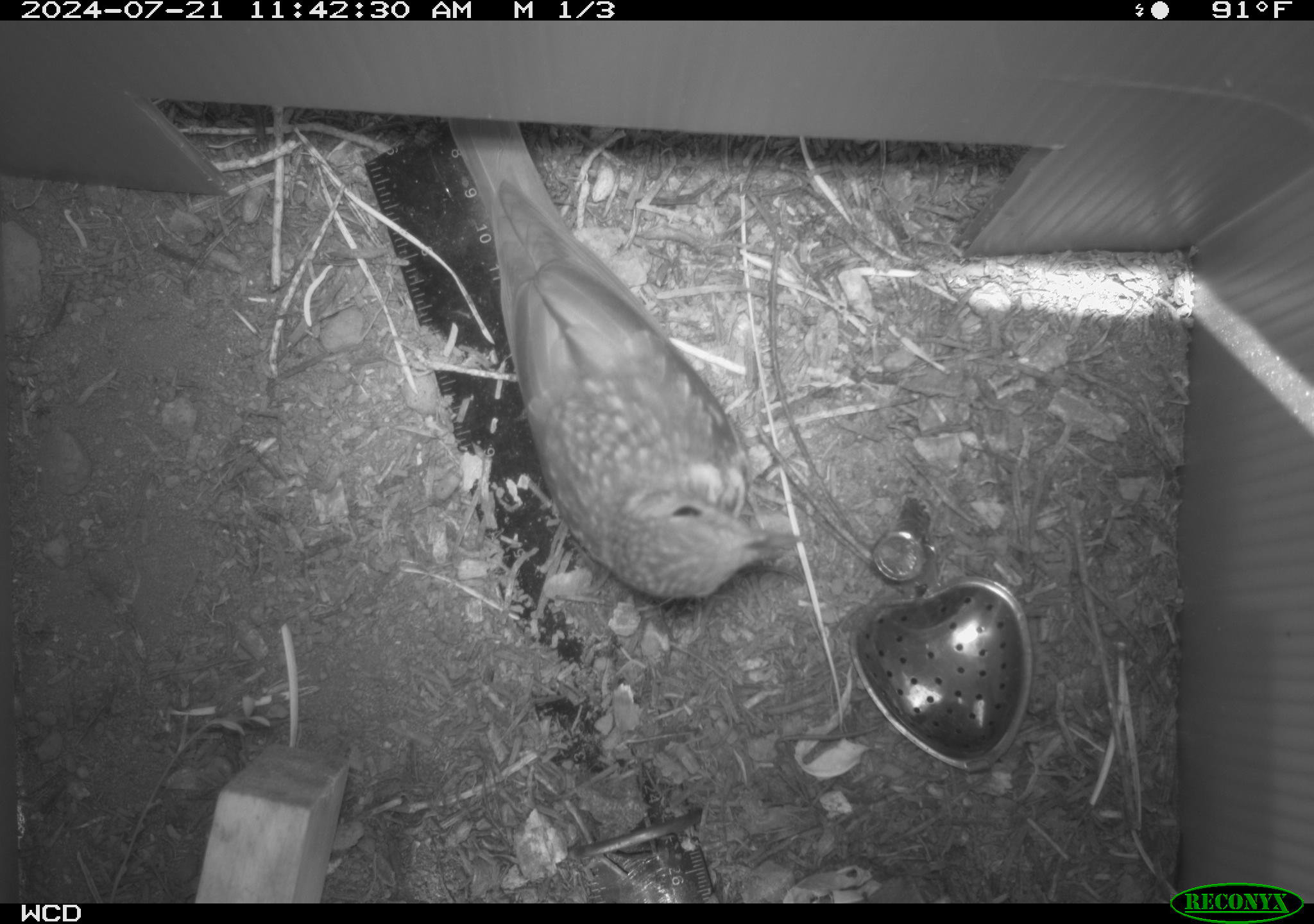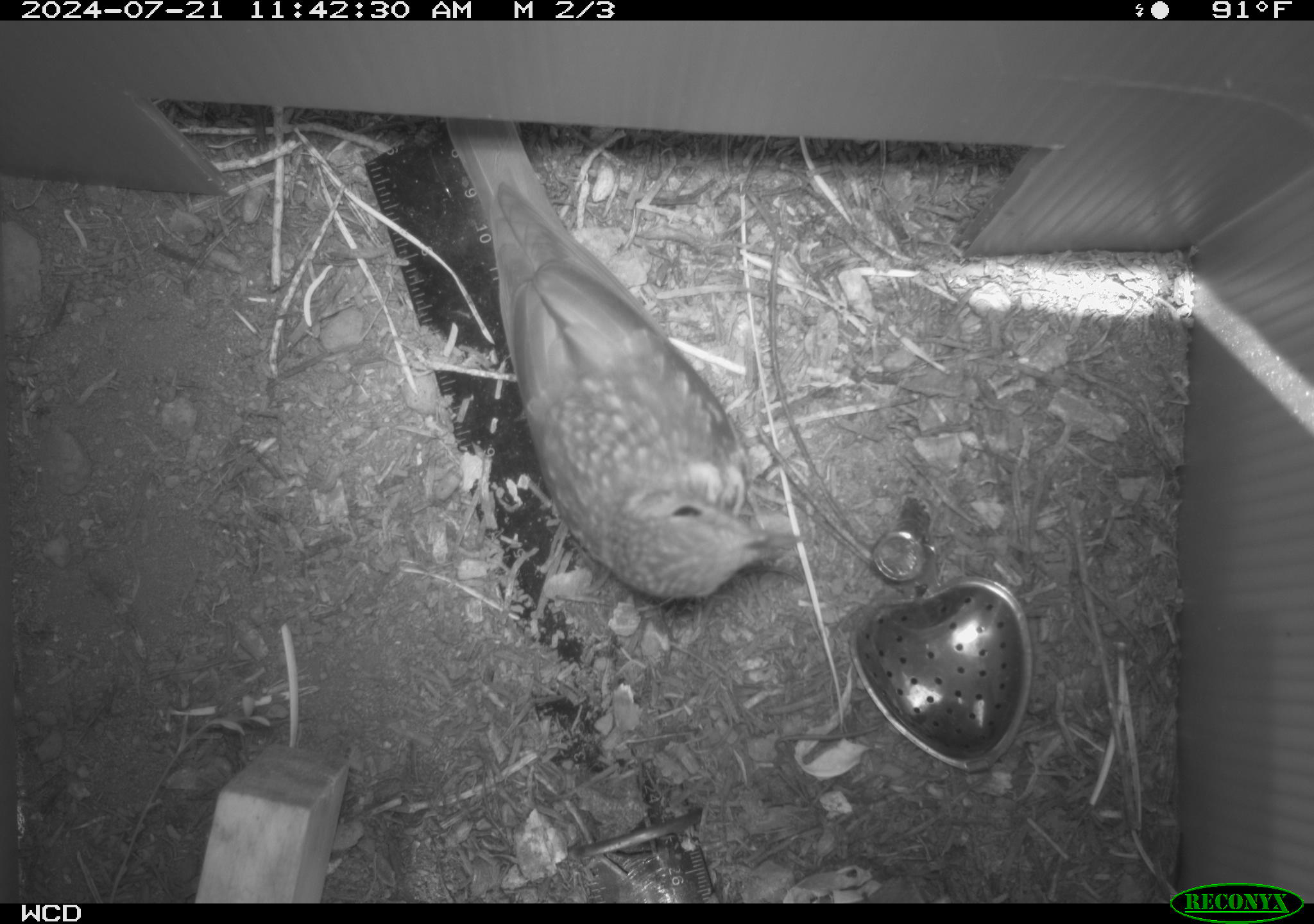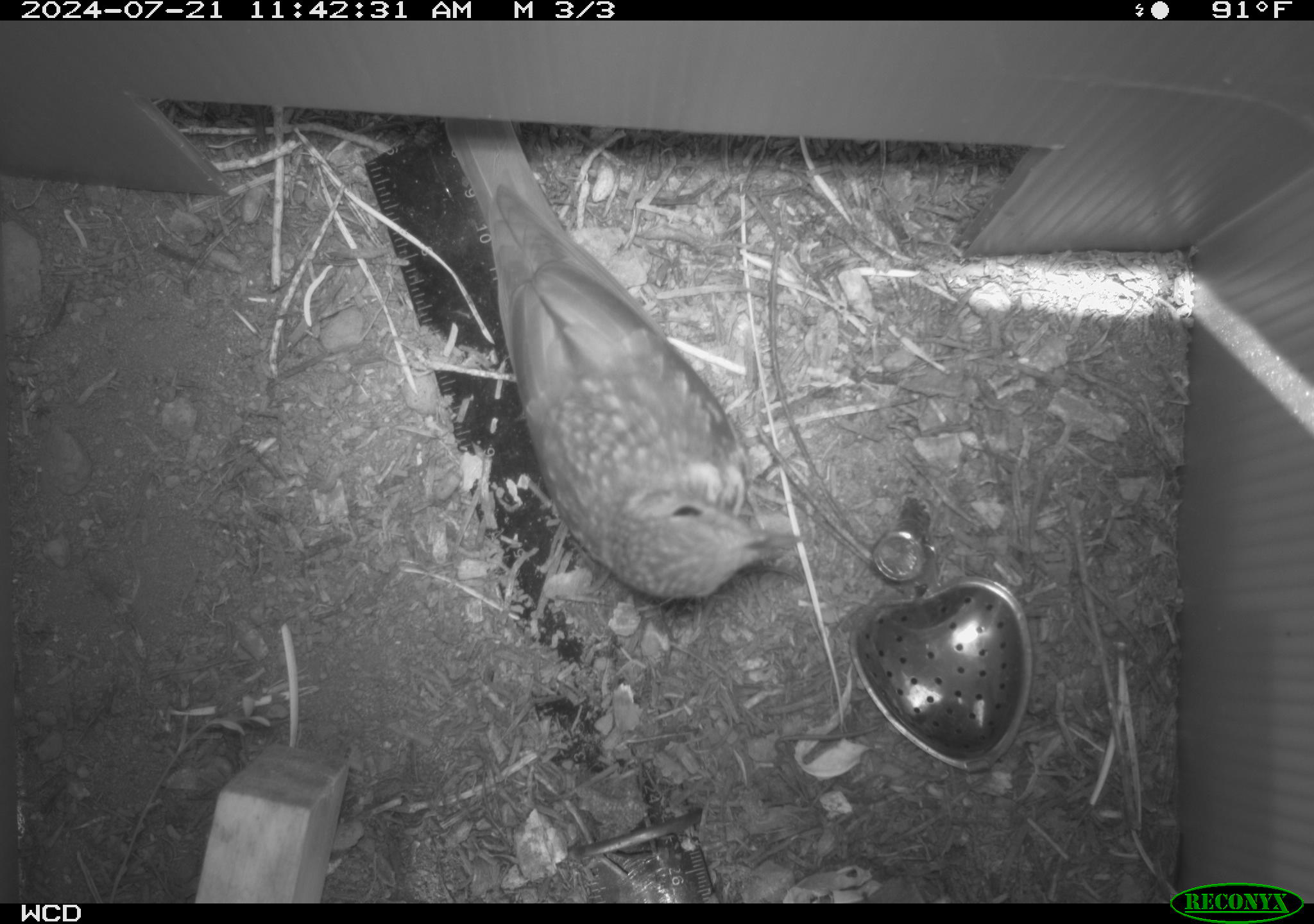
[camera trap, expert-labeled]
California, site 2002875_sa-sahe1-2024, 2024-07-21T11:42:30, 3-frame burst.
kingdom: Animalia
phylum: Chordata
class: Aves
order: Passeriformes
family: Turdidae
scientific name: Turdidae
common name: thrushes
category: turdidae family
Turdidae family (thrushes) (Turdidae).